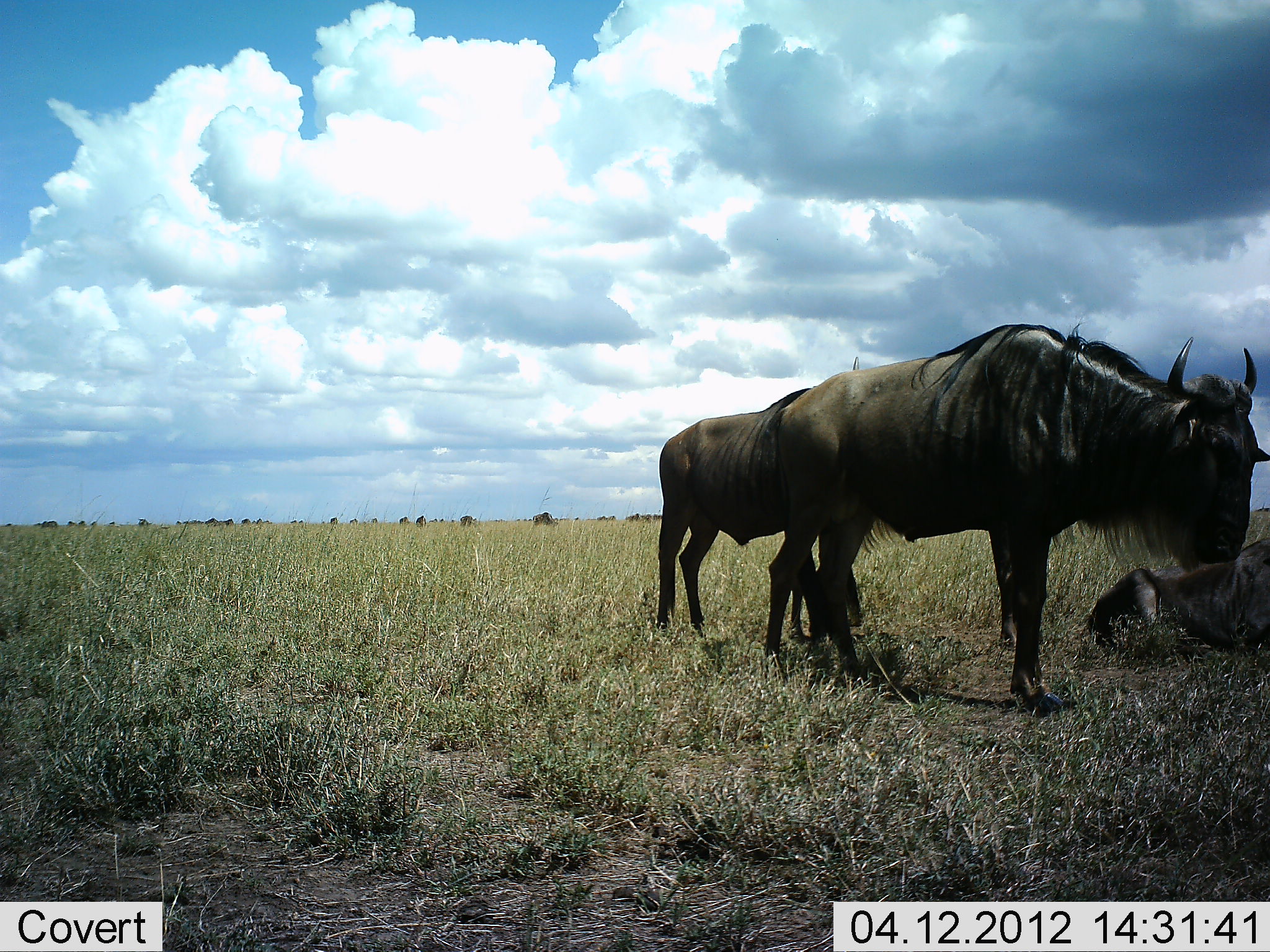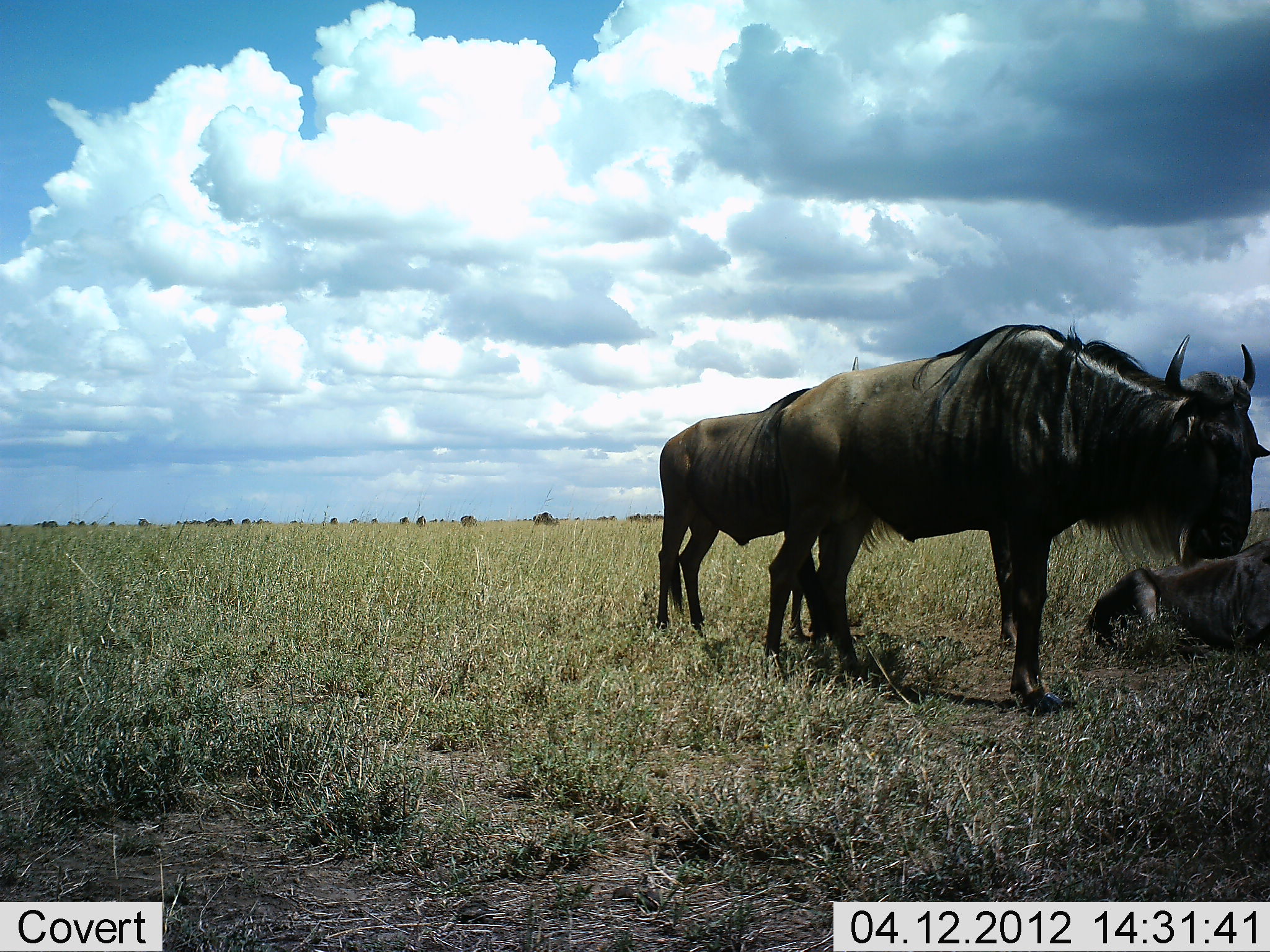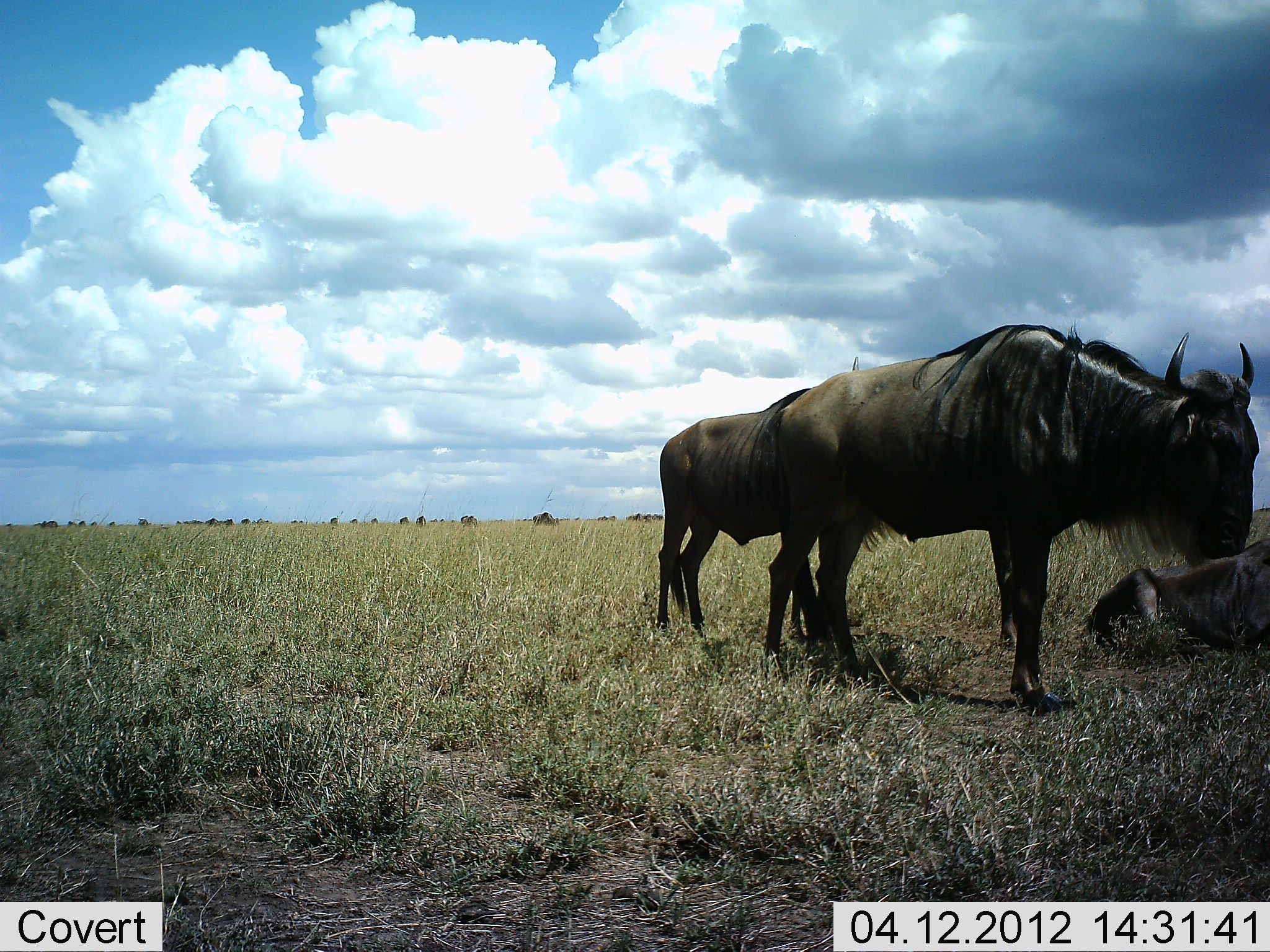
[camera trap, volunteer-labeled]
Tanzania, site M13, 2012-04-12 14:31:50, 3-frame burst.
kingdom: Animalia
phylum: Chordata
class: Mammalia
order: Artiodactyla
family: Bovidae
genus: Connochaetes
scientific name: Connochaetes taurinus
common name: blue wildebeest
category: wildebeest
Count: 3.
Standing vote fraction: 88%.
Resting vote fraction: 71%.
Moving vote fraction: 6%.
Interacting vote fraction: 6%.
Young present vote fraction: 12%.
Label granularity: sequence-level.